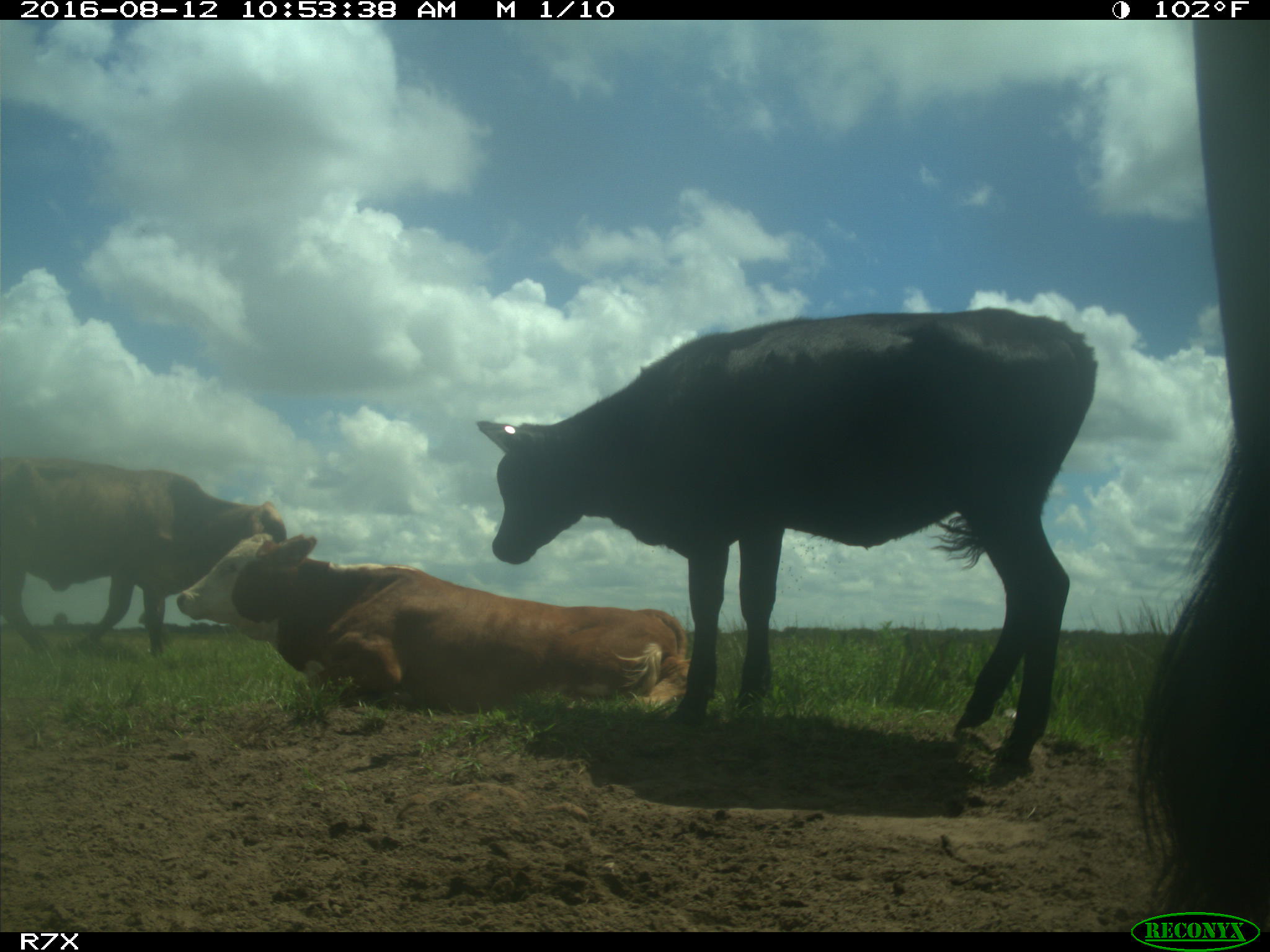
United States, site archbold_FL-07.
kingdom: Animalia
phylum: Chordata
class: Mammalia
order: Artiodactyla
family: Bovidae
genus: Bos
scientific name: Bos taurus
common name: domestic cow